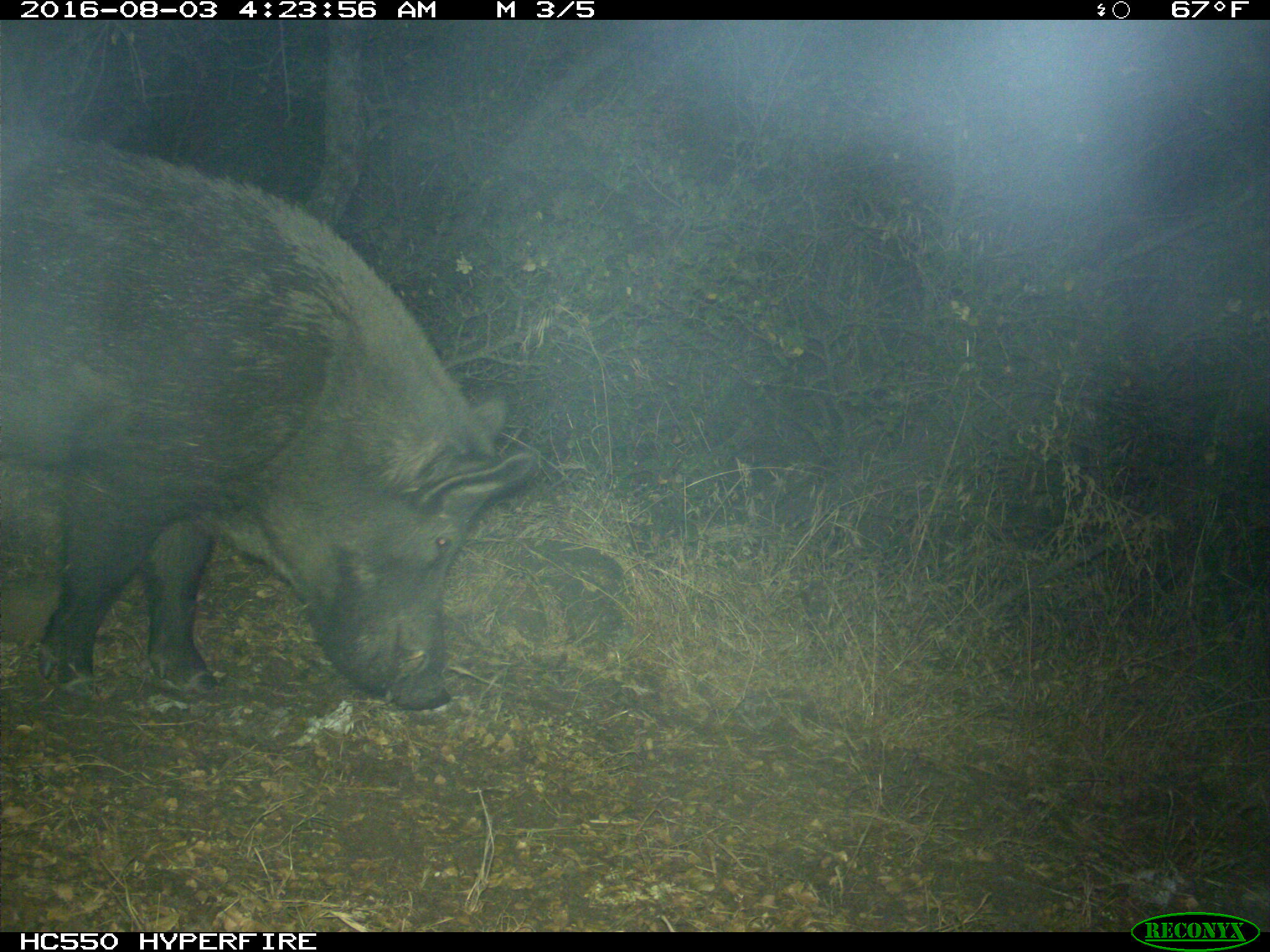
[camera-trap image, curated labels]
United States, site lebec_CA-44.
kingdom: Animalia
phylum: Chordata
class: Mammalia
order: Artiodactyla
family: Suidae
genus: Sus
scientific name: Sus scrofa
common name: wild boar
Sus scrofa (wild boar).